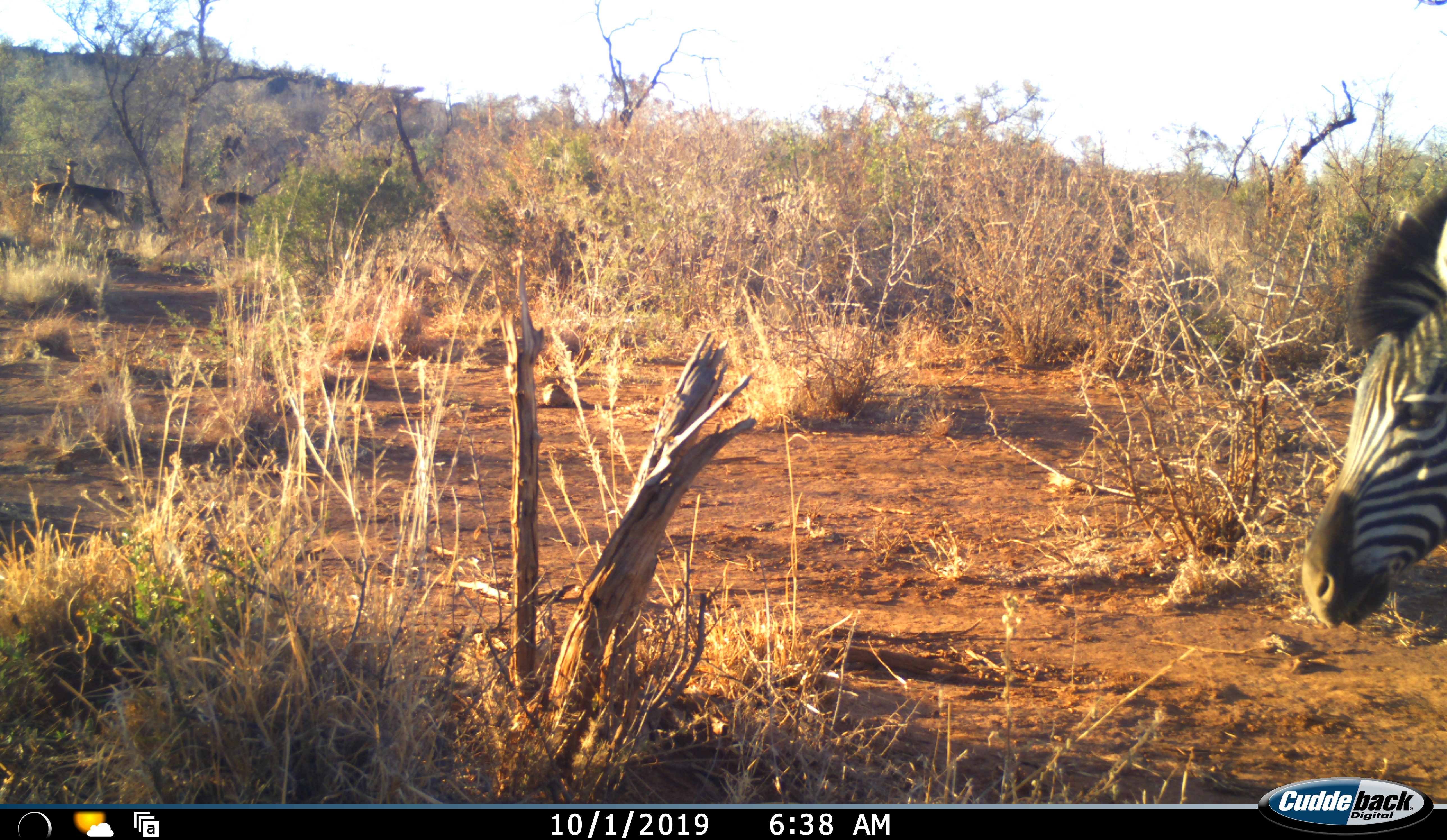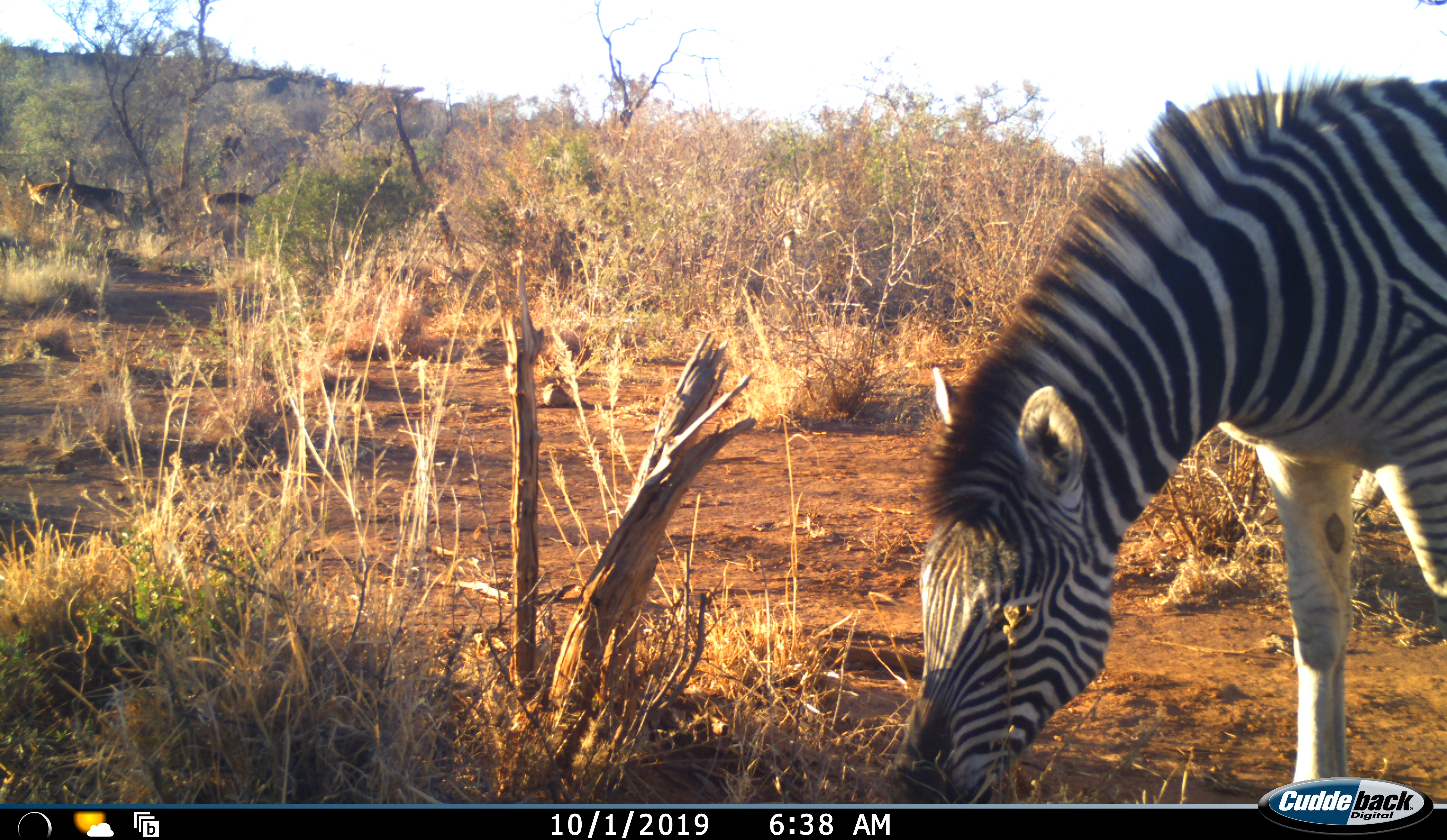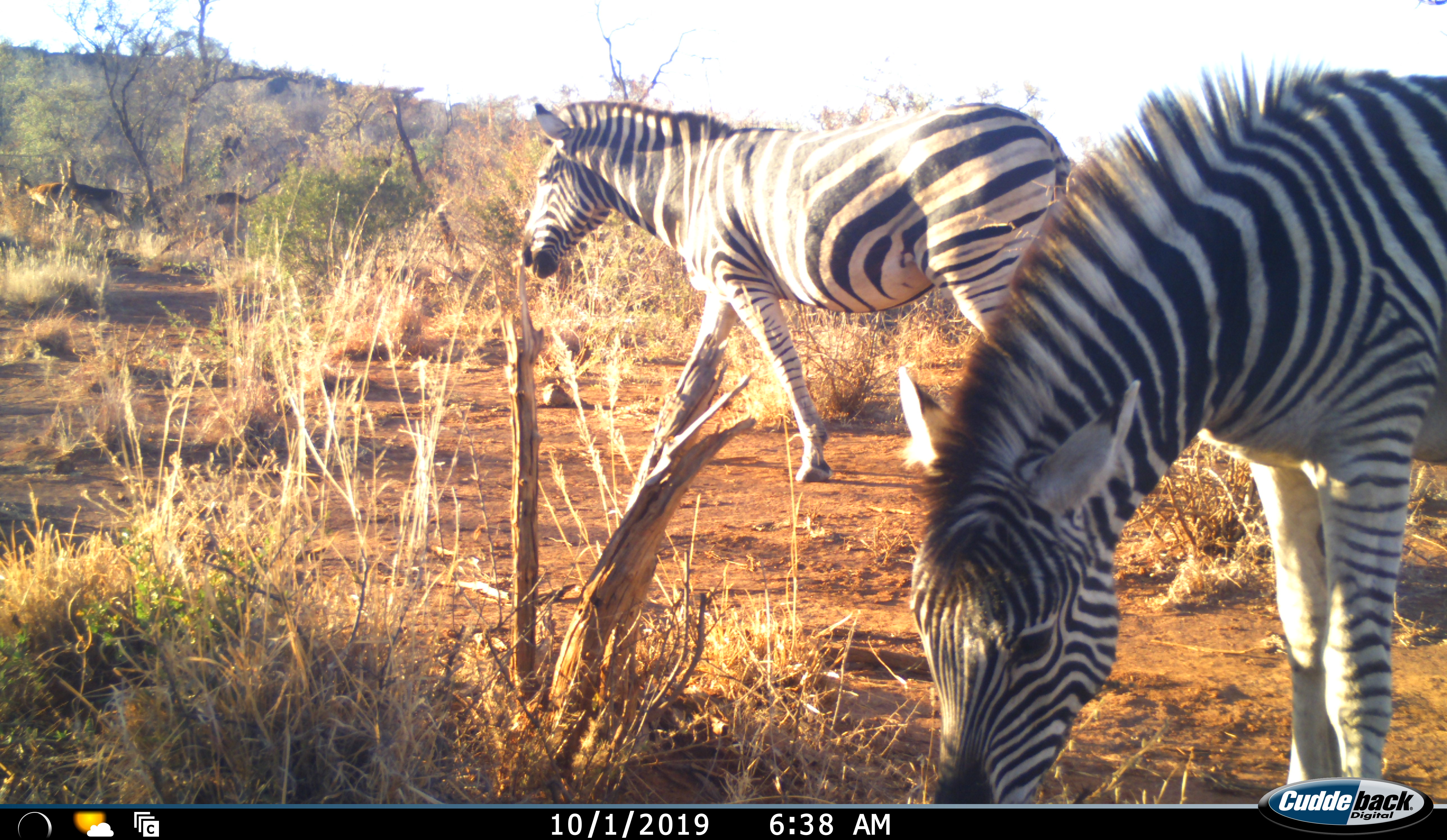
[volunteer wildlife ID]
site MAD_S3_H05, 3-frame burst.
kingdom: Animalia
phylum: Chordata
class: Mammalia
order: Perissodactyla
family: Equidae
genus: Equus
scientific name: Equus quagga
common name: plains zebra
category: zebraplains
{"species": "zebraplains (plains zebra) (Equus quagga)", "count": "2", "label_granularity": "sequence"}